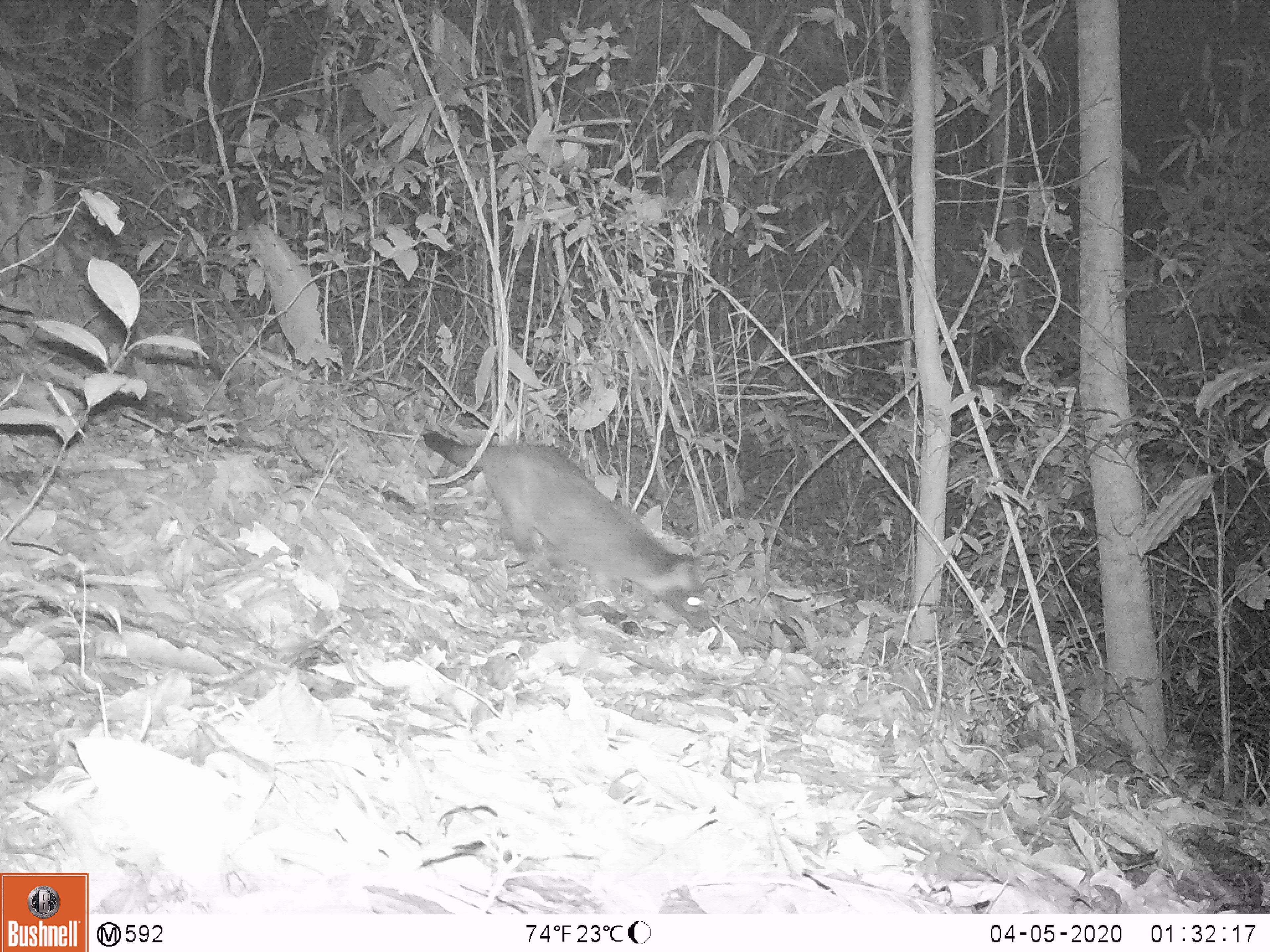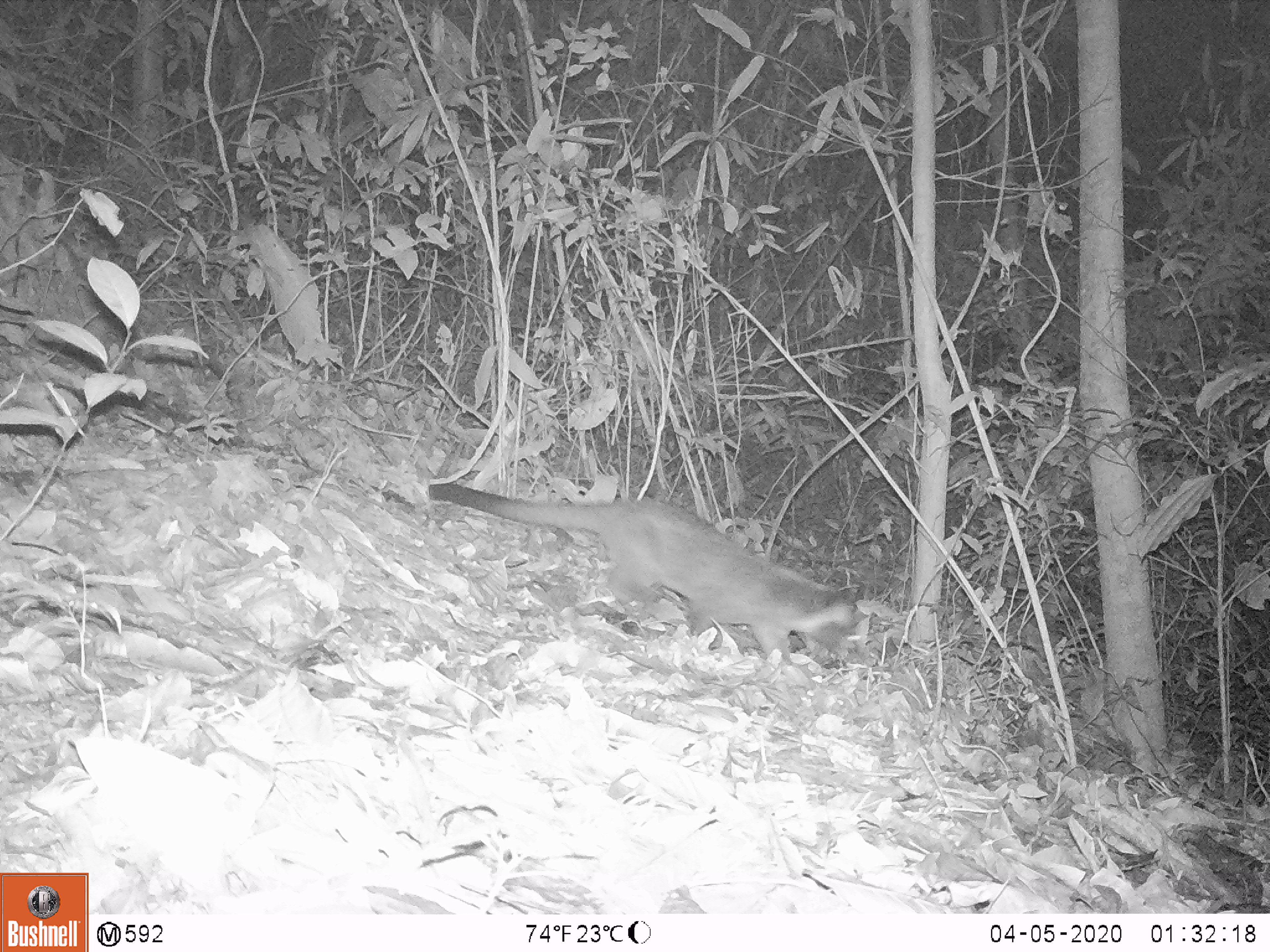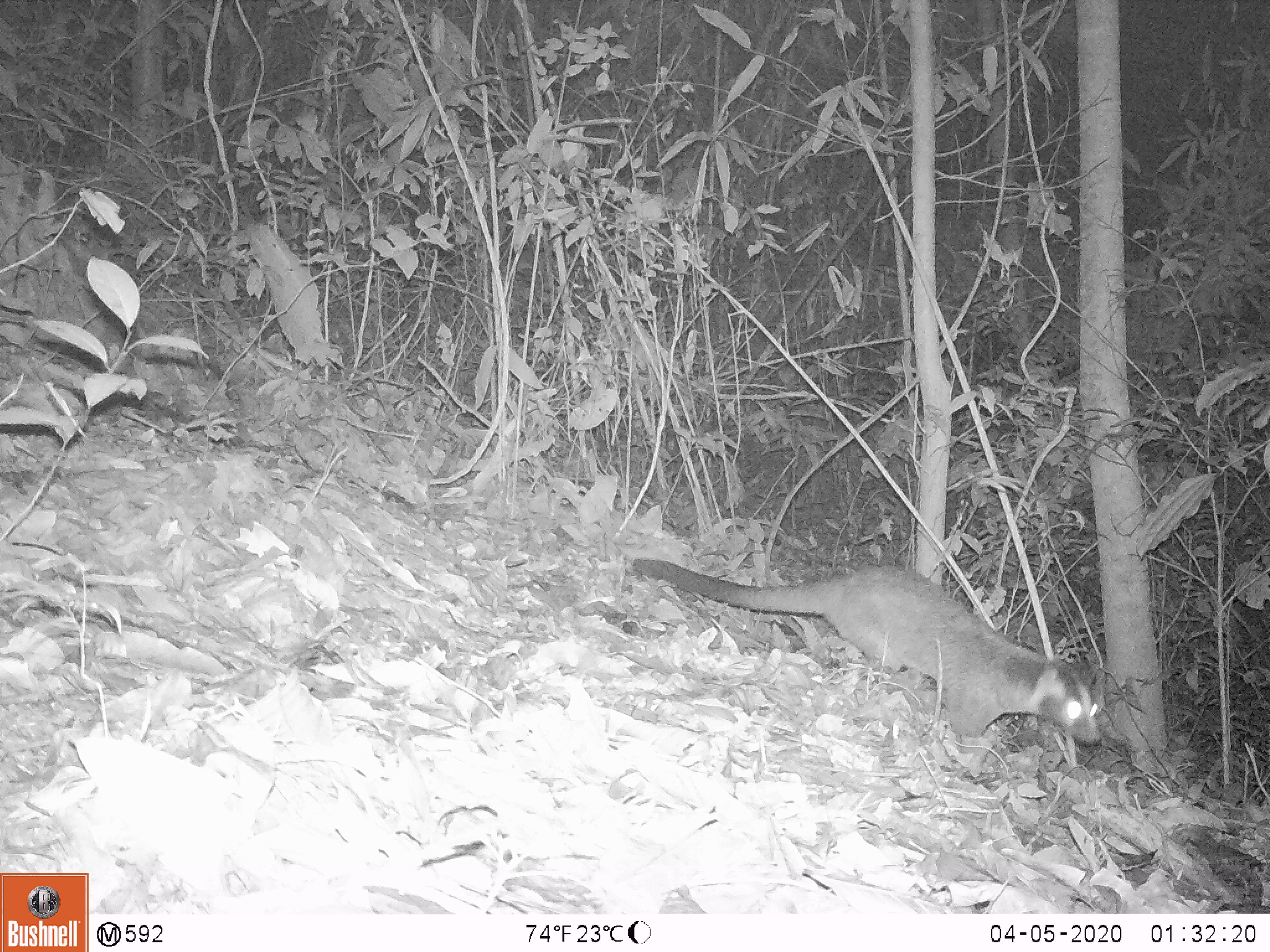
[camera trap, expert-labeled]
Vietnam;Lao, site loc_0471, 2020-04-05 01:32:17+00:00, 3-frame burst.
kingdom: Animalia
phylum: Chordata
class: Mammalia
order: Carnivora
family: Viverridae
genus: Paguma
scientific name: Paguma larvata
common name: masked palm civet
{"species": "masked palm civet (Paguma larvata)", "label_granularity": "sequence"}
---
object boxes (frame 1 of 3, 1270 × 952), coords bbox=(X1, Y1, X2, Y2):
masked palm civet: bbox=(422, 429, 712, 630)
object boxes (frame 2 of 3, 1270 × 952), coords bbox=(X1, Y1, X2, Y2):
masked palm civet: bbox=(426, 482, 861, 669)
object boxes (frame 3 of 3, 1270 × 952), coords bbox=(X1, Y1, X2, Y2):
masked palm civet: bbox=(634, 555, 1102, 752)